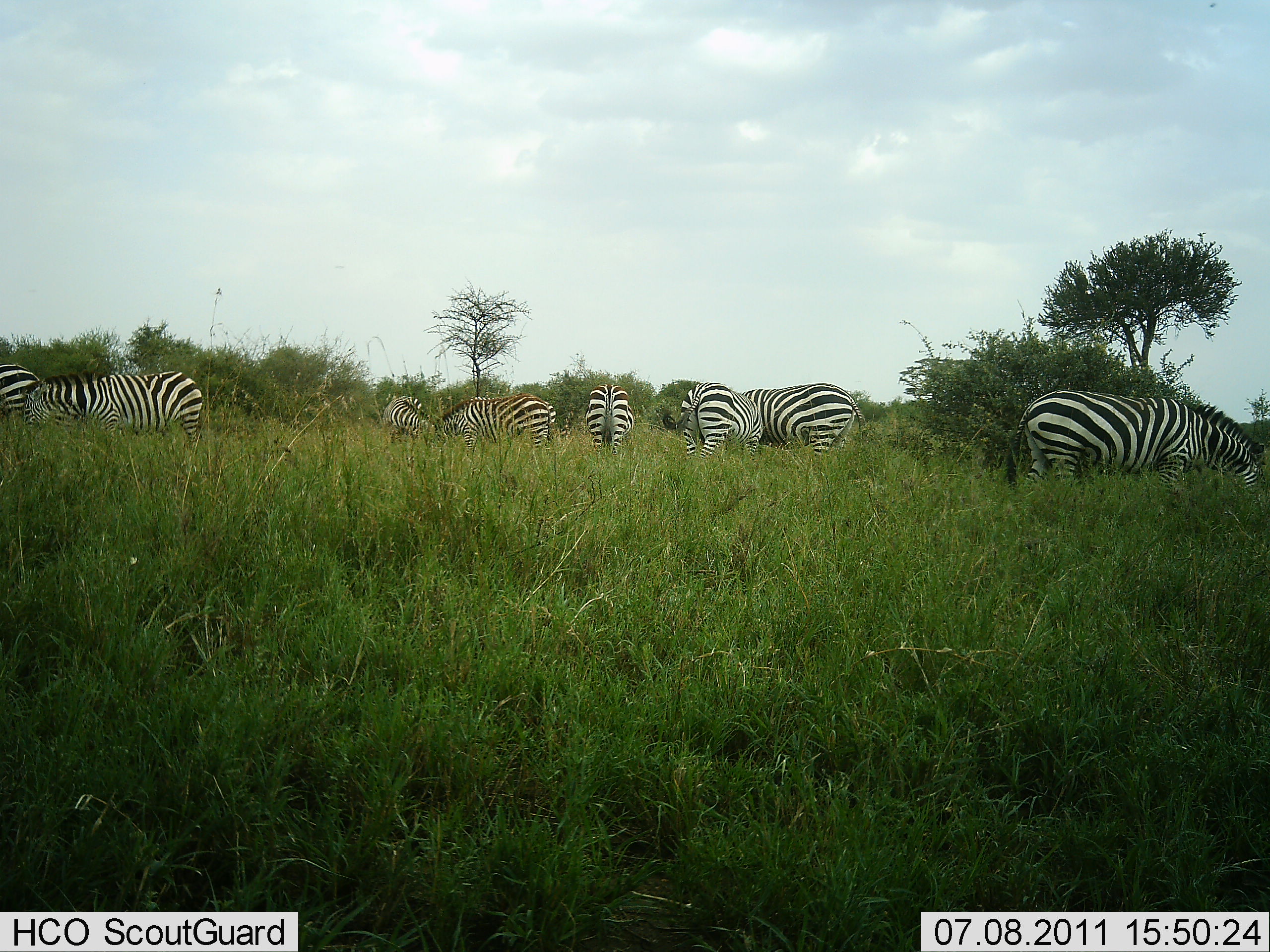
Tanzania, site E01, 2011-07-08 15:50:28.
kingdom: Animalia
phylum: Chordata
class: Mammalia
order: Perissodactyla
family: Equidae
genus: Equus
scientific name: Equus quagga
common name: plains zebra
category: zebra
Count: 8.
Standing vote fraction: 27%.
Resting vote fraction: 0%.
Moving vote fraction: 0%.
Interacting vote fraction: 0%.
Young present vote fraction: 0%.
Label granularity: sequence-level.